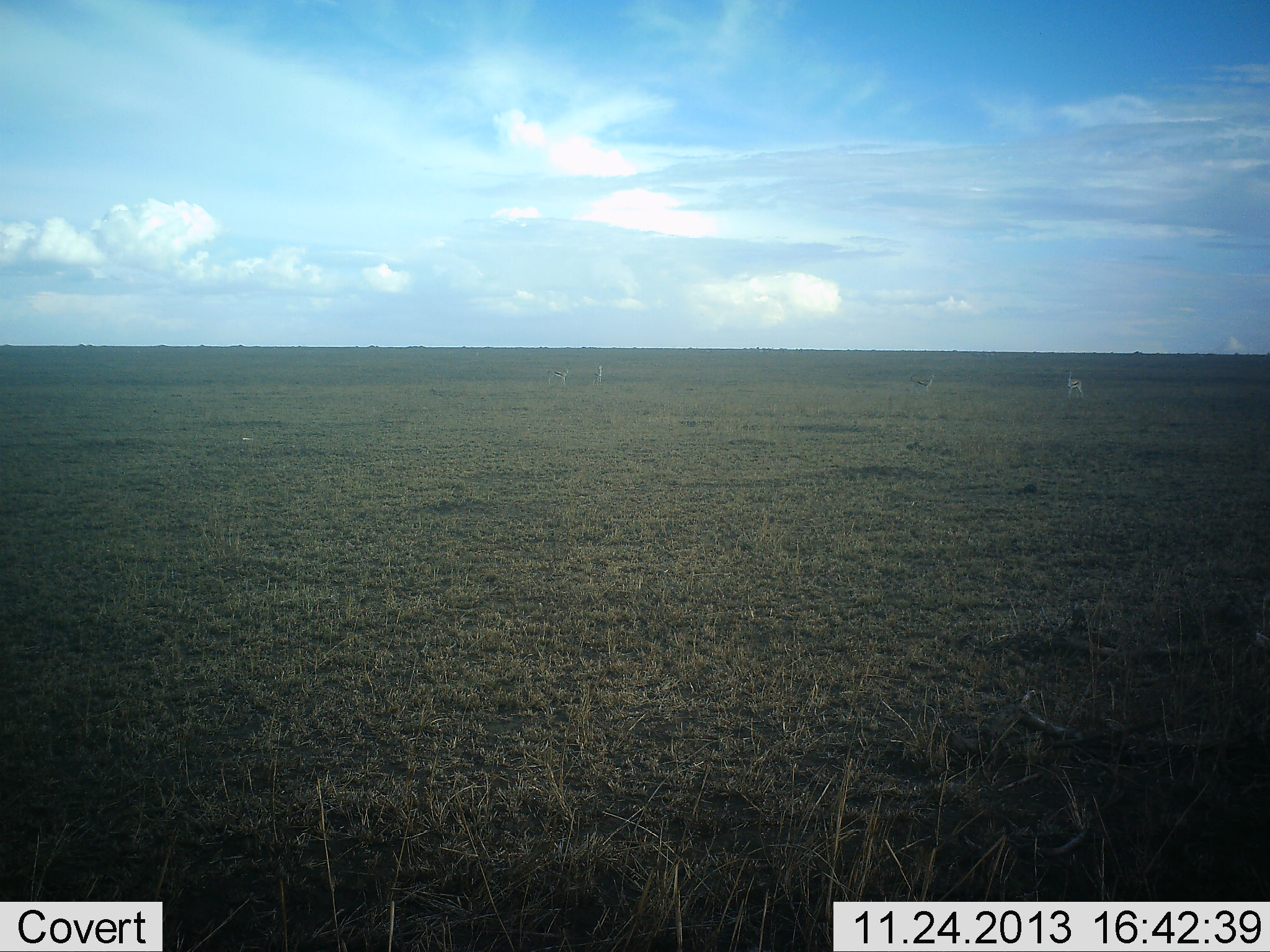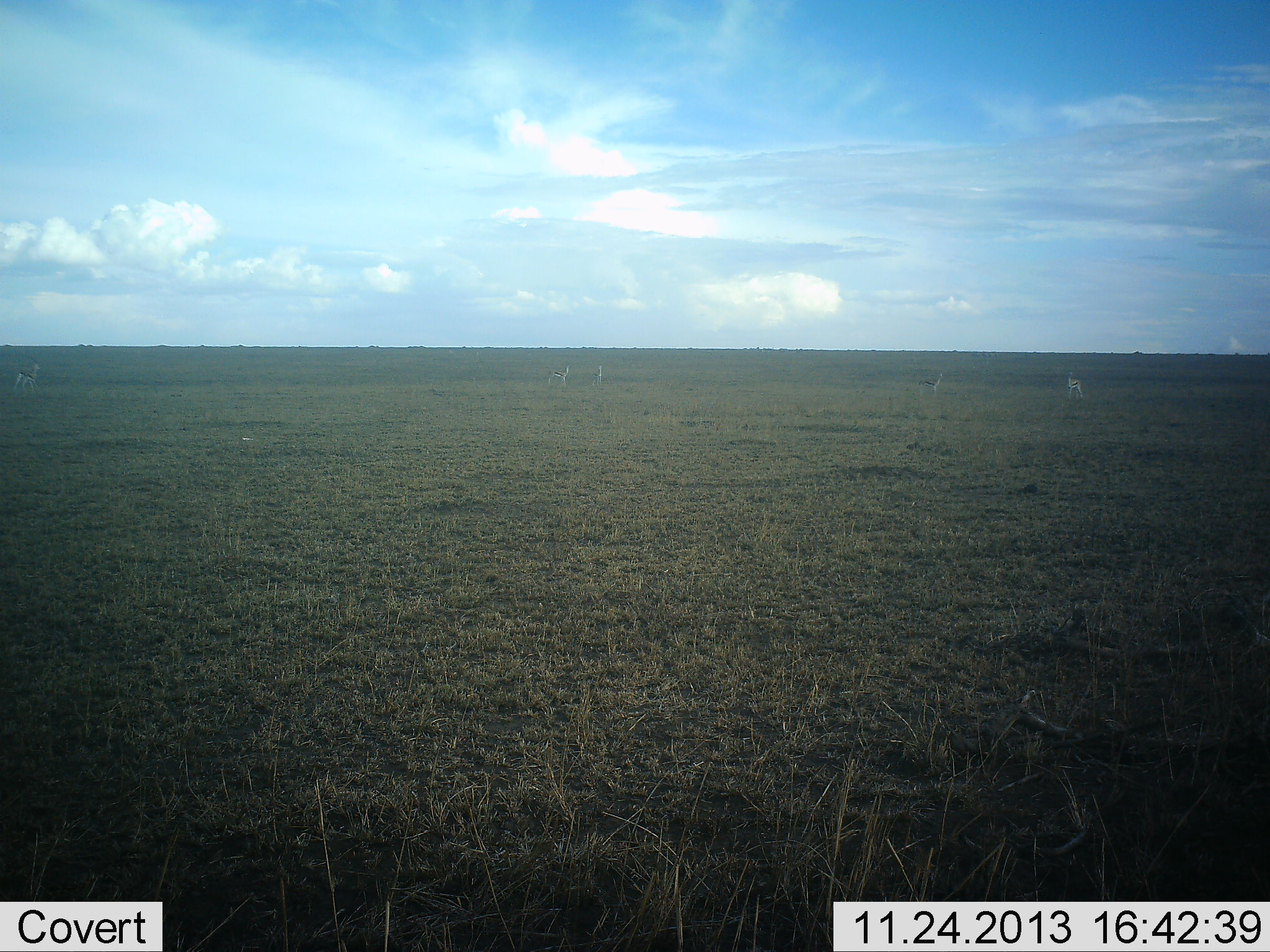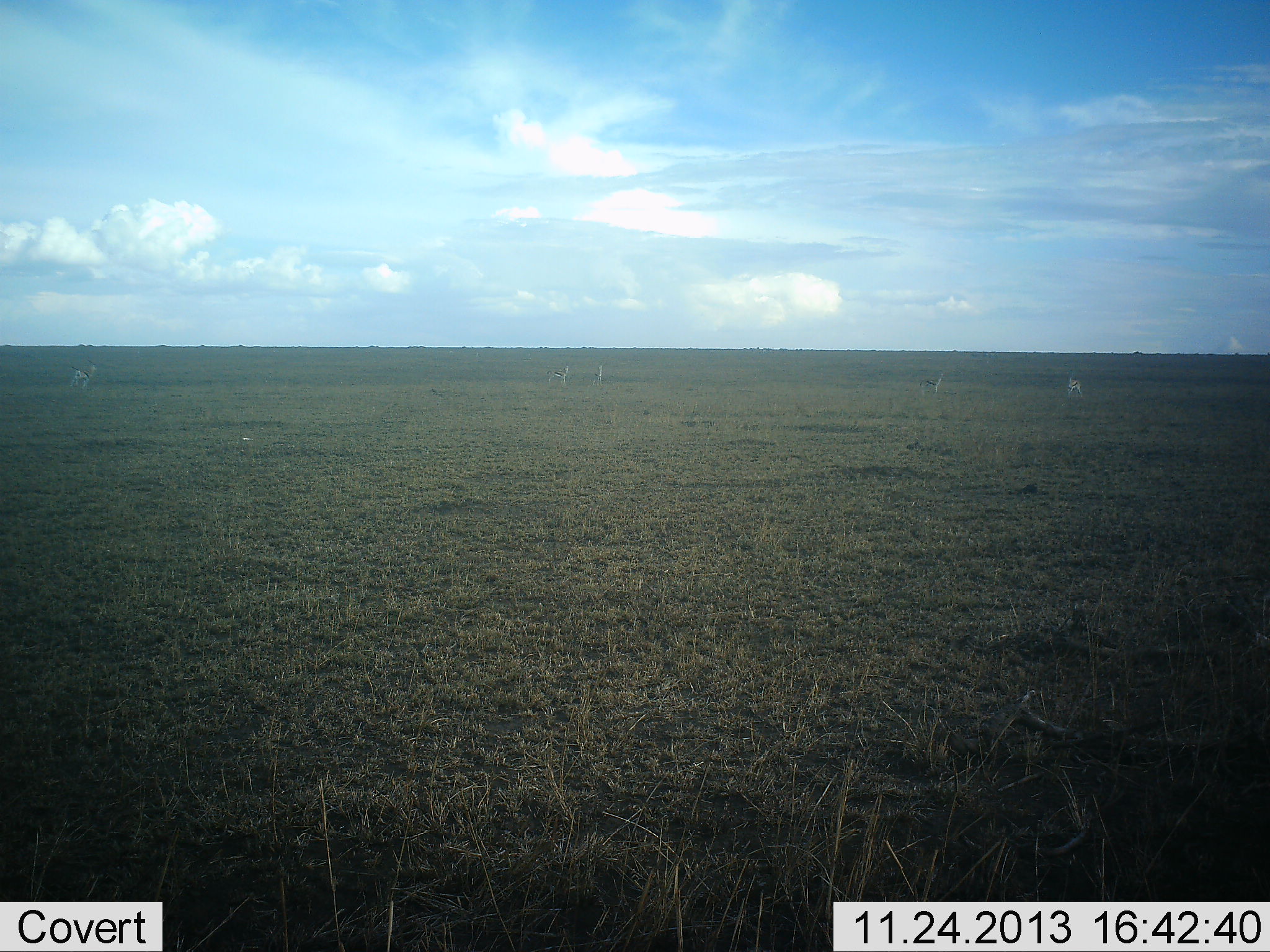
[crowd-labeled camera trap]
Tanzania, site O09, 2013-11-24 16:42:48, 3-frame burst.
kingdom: Animalia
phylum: Chordata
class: Mammalia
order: Artiodactyla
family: Bovidae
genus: Eudorcas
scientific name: Eudorcas thomsonii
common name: thomson's gazelle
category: gazellethomsons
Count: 5.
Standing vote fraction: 80%.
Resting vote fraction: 0%.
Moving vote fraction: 70%.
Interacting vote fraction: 0%.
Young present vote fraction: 0%.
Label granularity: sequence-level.